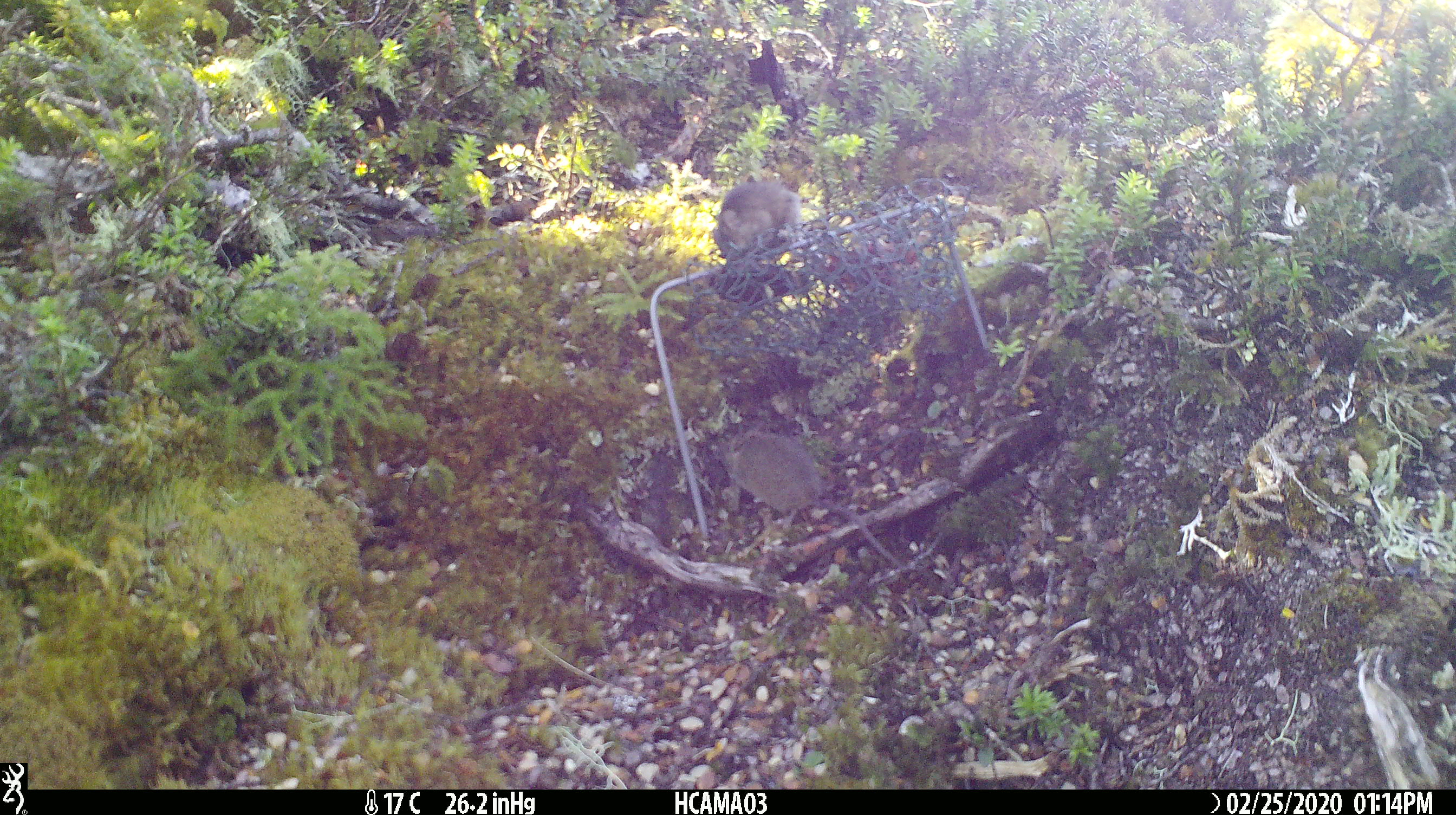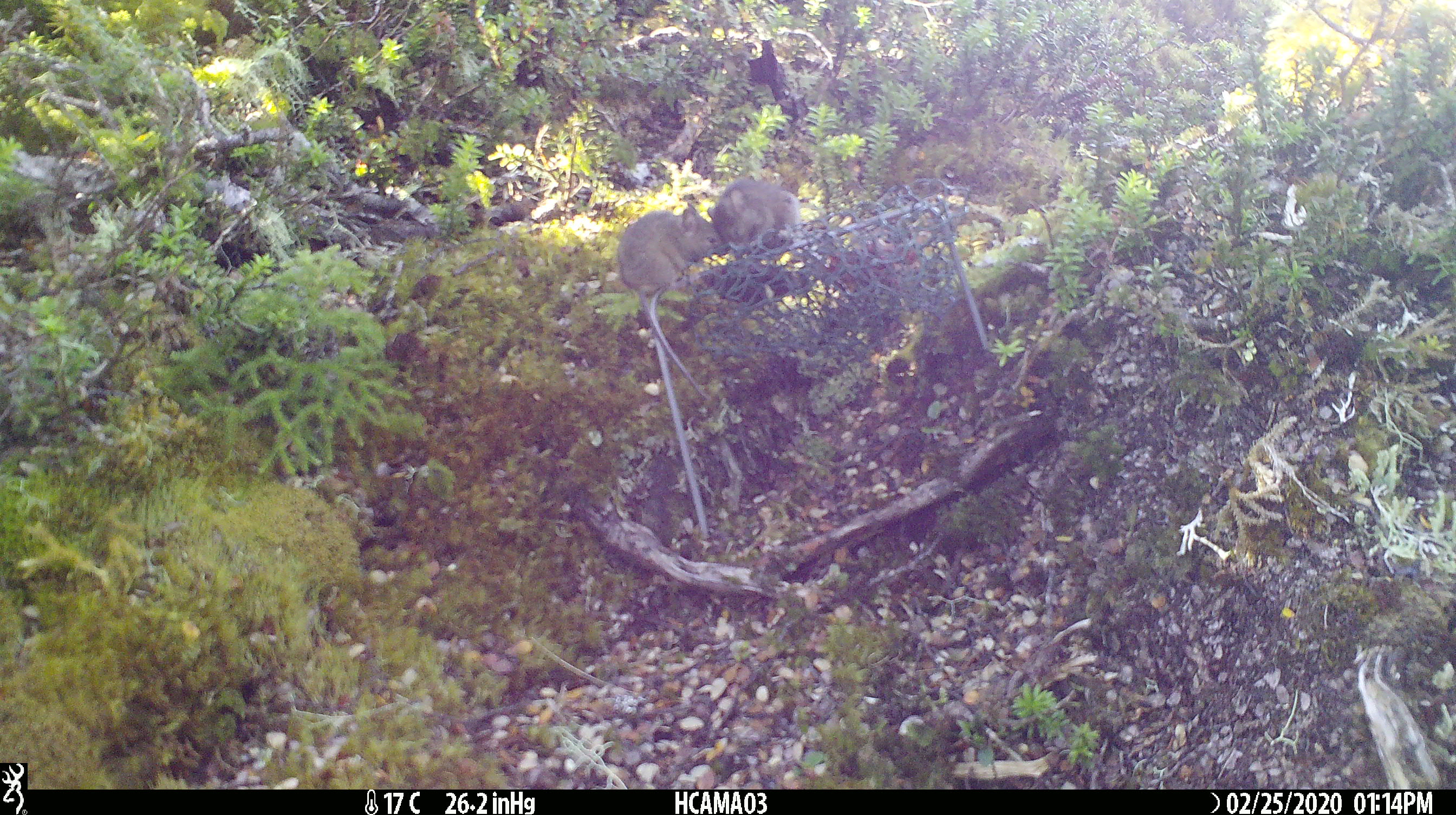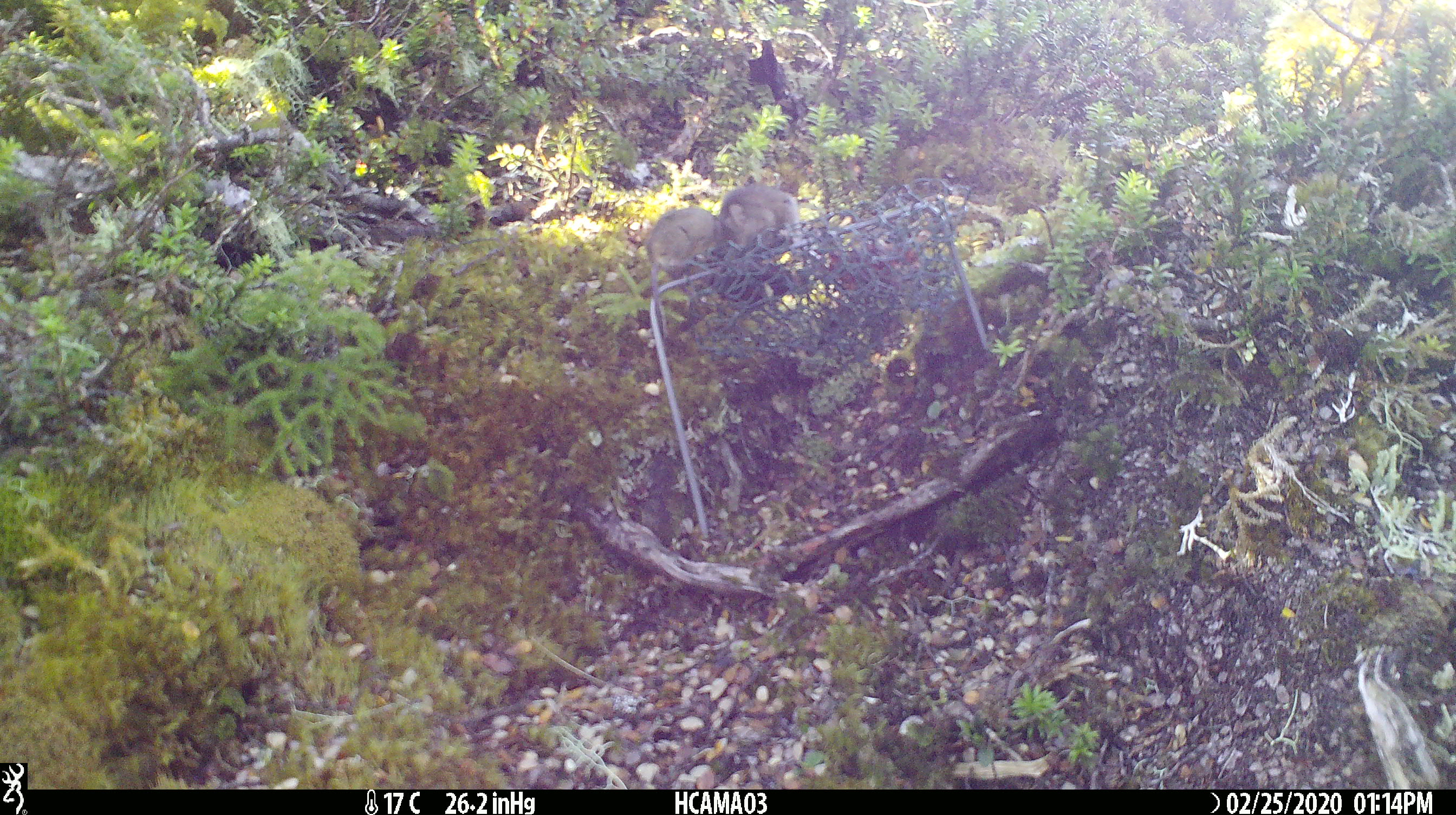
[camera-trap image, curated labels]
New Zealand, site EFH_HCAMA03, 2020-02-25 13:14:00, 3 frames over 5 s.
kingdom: Animalia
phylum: Chordata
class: Mammalia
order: Rodentia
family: Muridae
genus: Mus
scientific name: Mus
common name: mouse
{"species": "mouse (Mus)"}